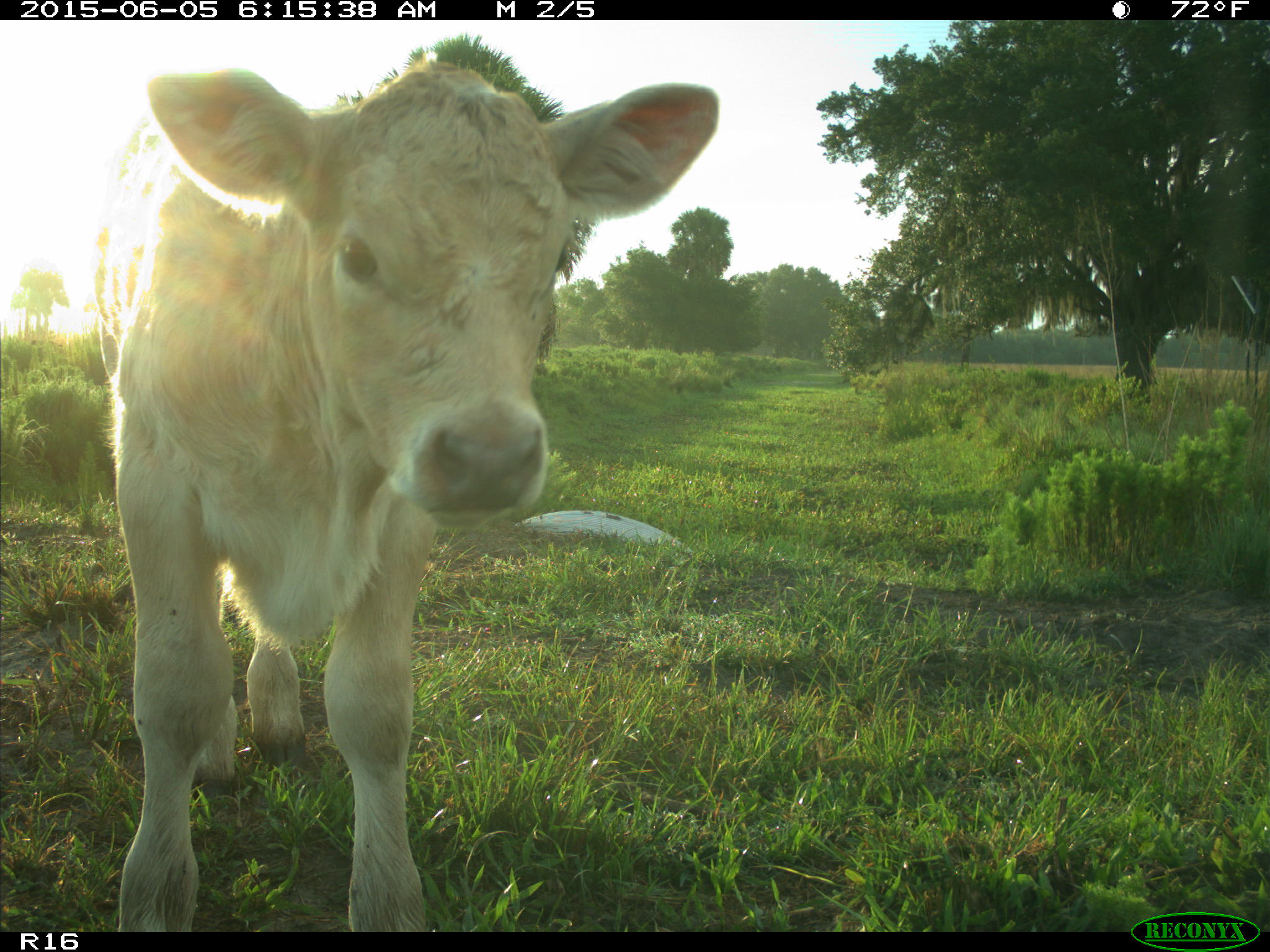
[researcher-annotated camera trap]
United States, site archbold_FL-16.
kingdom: Animalia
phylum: Chordata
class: Mammalia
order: Artiodactyla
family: Bovidae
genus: Bos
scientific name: Bos taurus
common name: domestic cow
Bos taurus (domestic cow).